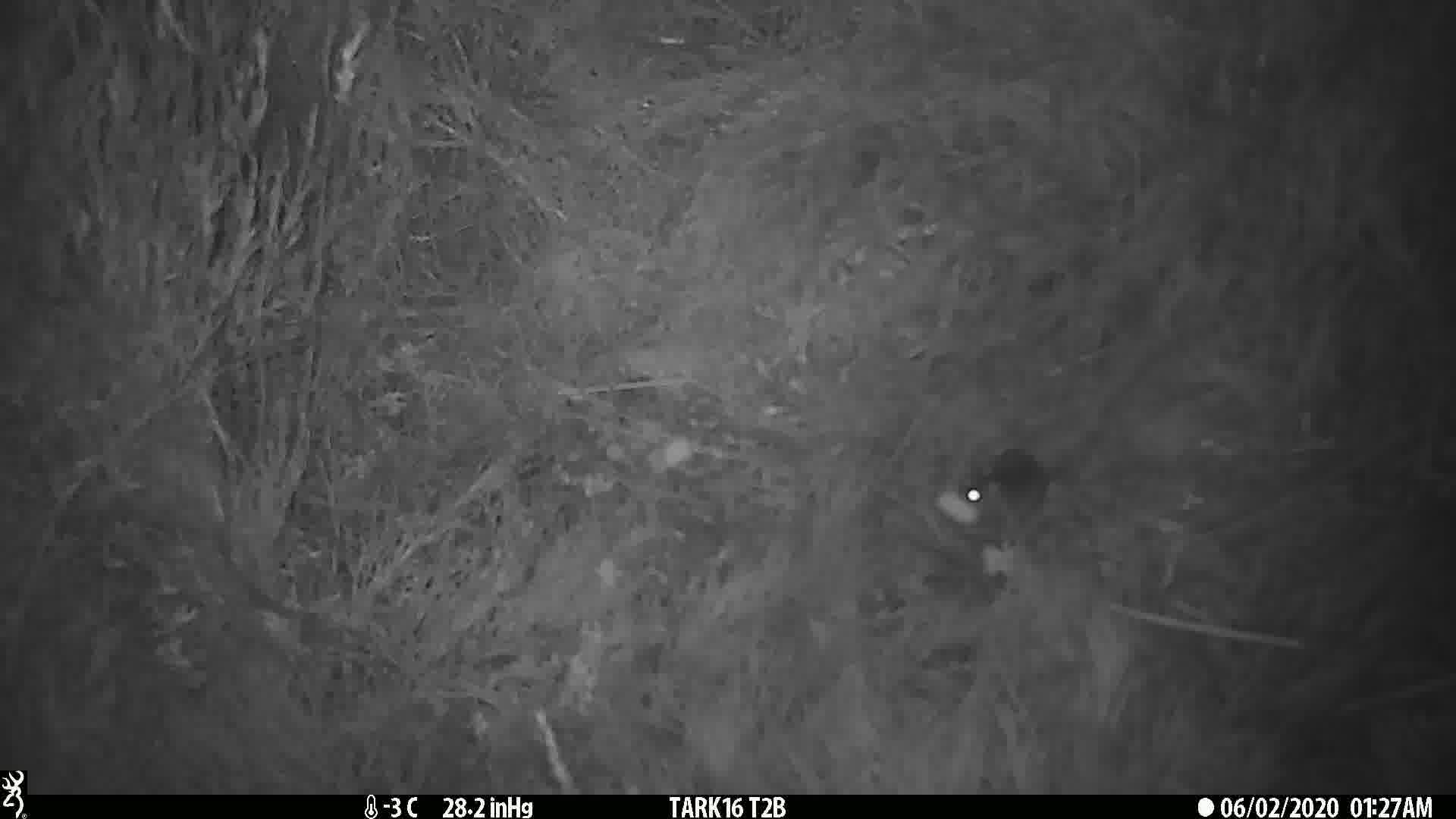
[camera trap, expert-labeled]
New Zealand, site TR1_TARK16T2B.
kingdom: Animalia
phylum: Chordata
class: Mammalia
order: Rodentia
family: Muridae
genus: Mus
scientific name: Mus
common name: mouse